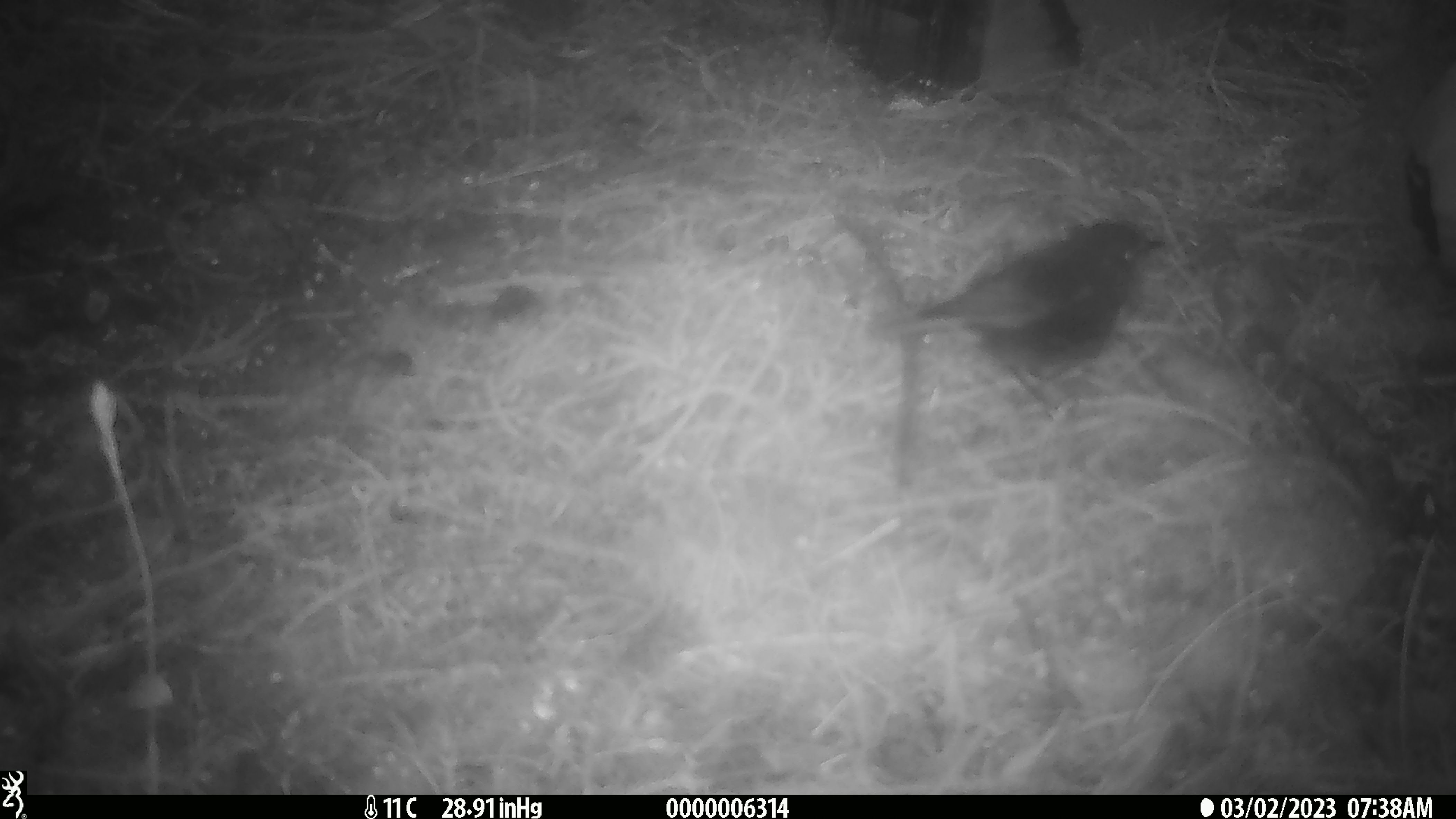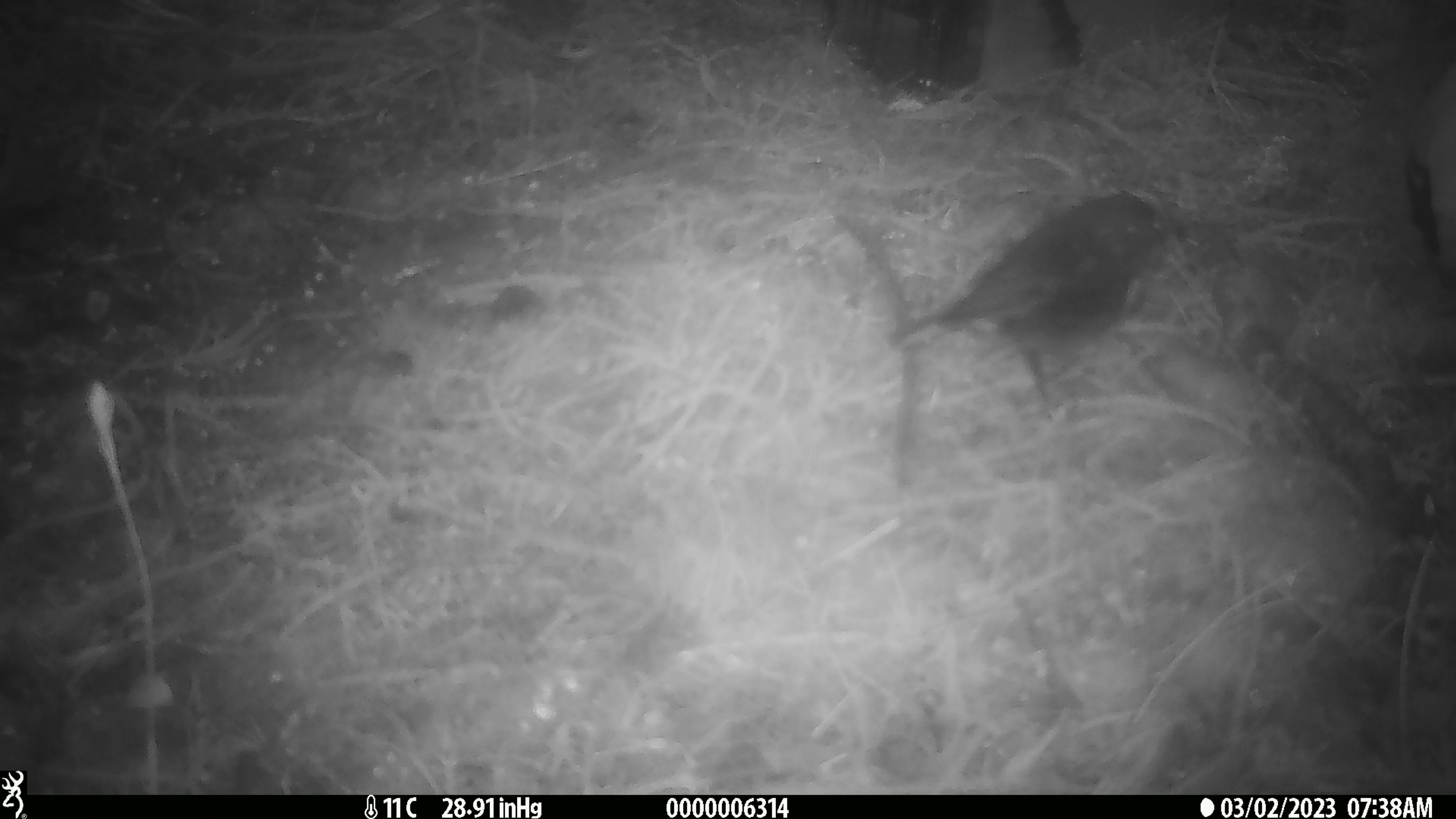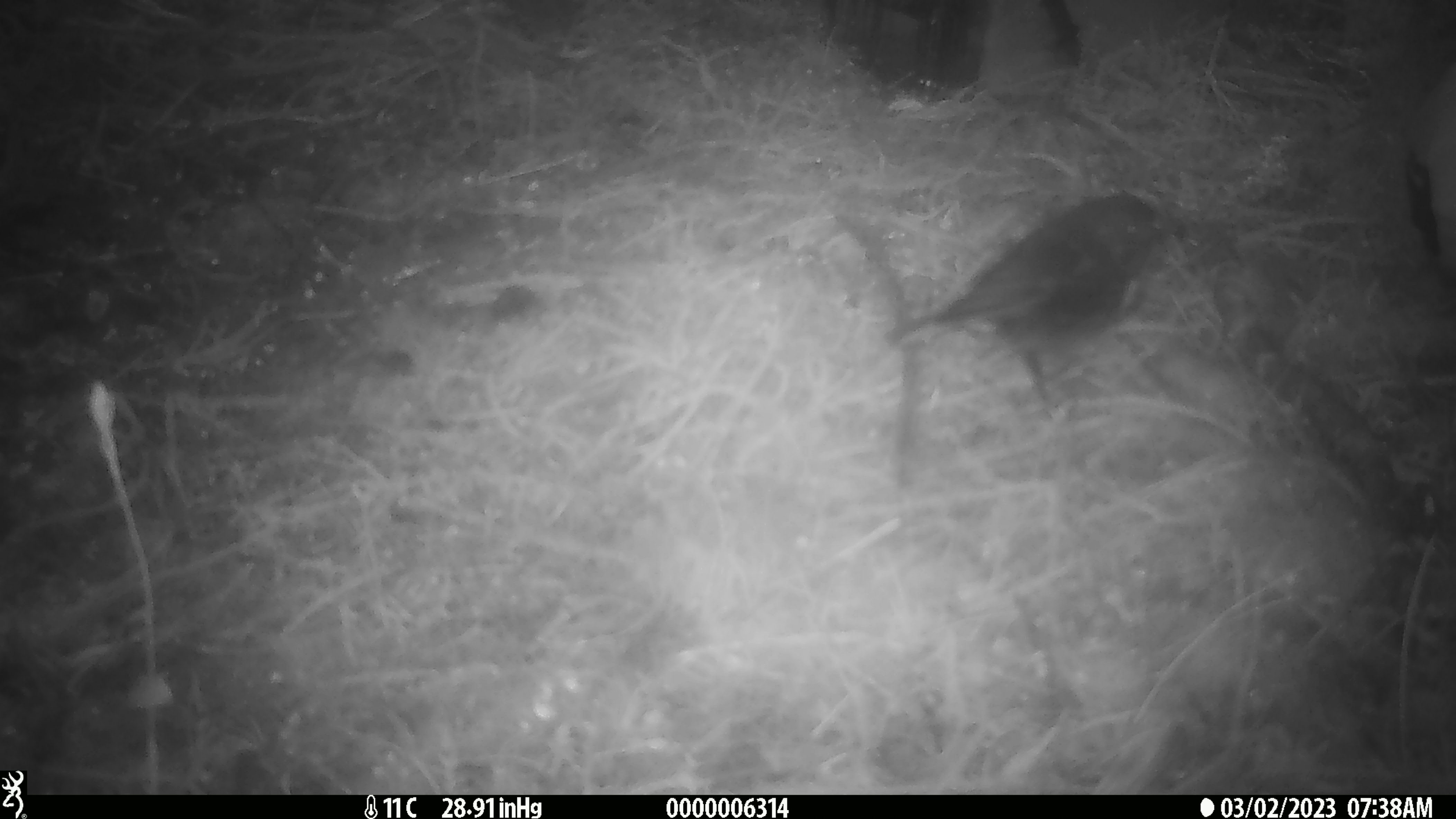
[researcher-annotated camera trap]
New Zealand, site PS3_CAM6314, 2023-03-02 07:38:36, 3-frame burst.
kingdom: Animalia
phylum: Chordata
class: Aves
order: Passeriformes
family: Petroicidae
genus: Petroica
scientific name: Petroica australis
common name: new zealand robin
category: robin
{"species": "robin (new zealand robin) (Petroica australis)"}